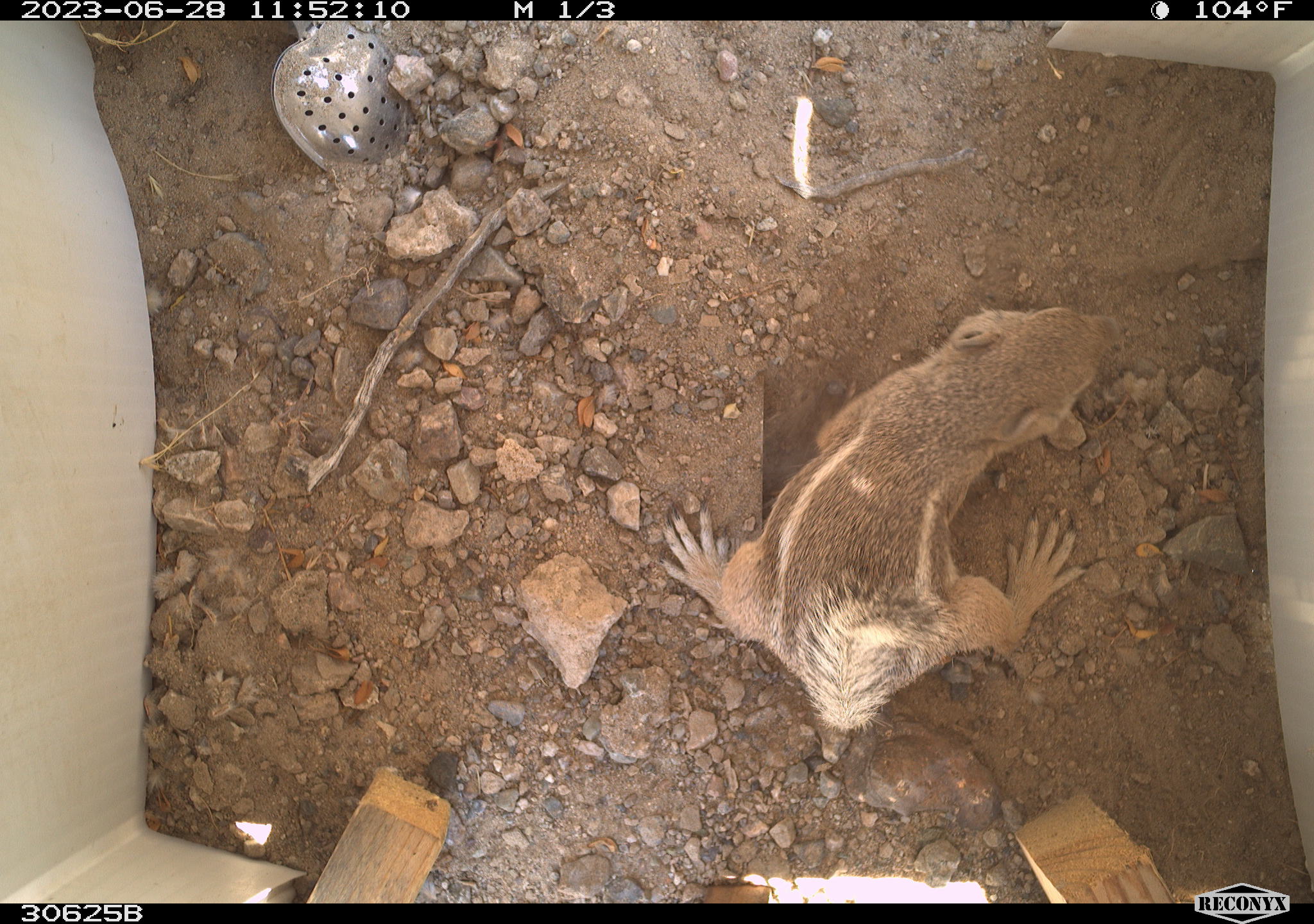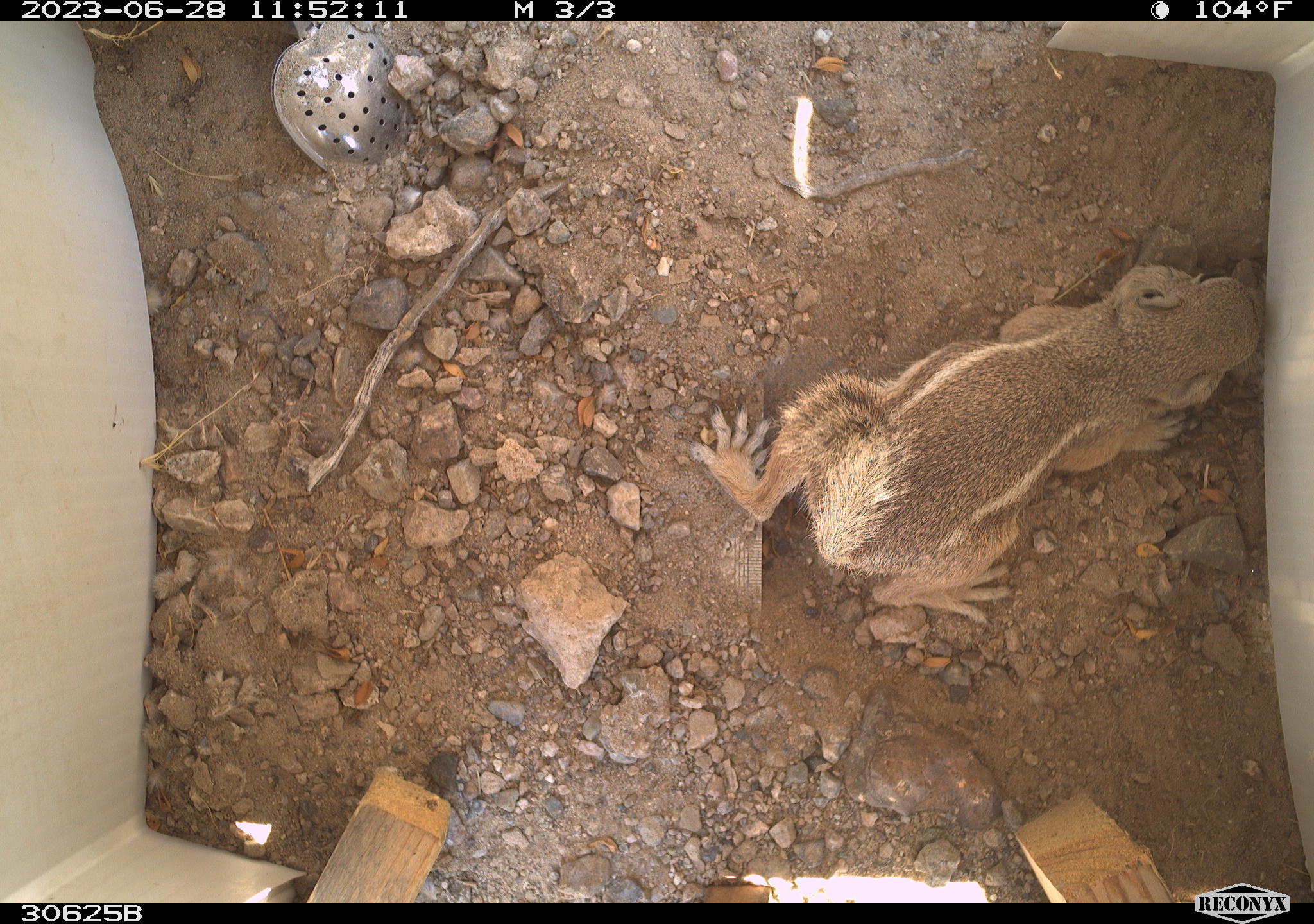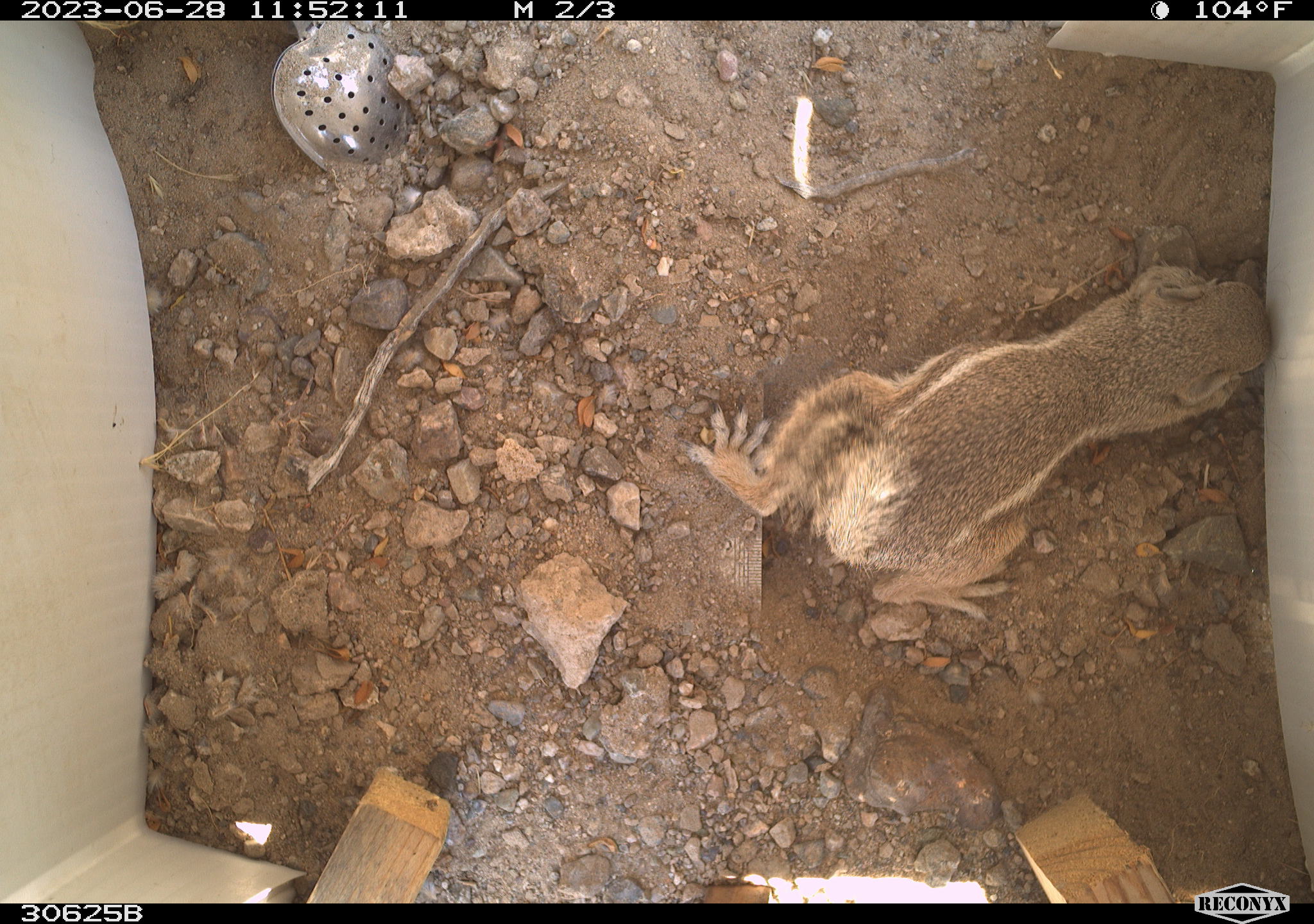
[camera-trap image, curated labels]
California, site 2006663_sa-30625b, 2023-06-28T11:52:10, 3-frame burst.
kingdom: Animalia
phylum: Chordata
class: Mammalia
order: Rodentia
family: Sciuridae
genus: Ammospermophilus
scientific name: Ammospermophilus leucurus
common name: white-tailed antelope squirrel